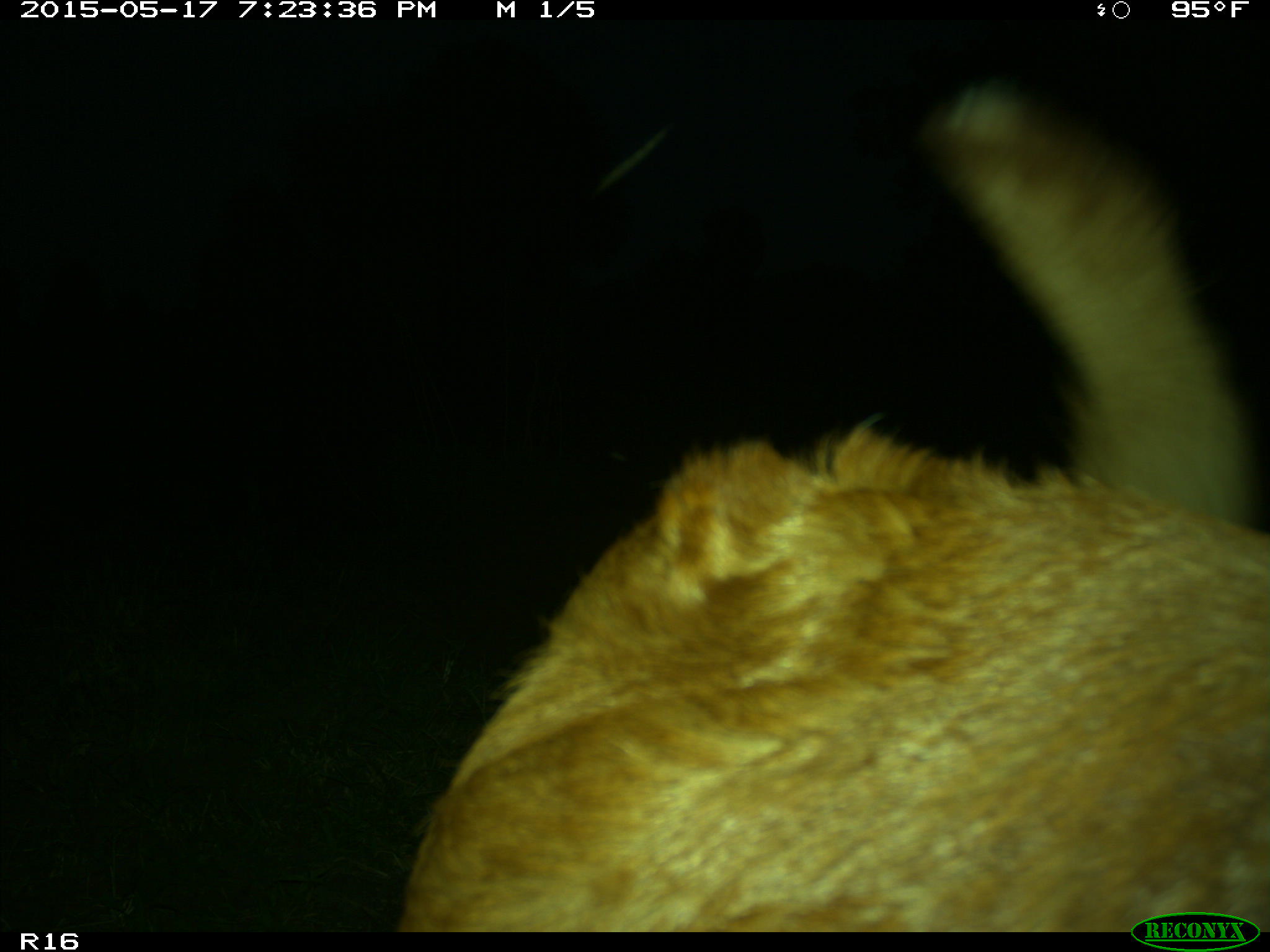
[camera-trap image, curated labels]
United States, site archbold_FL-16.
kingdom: Animalia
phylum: Chordata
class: Mammalia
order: Artiodactyla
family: Bovidae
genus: Bos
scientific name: Bos taurus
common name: domestic cow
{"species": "Bos taurus (domestic cow)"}